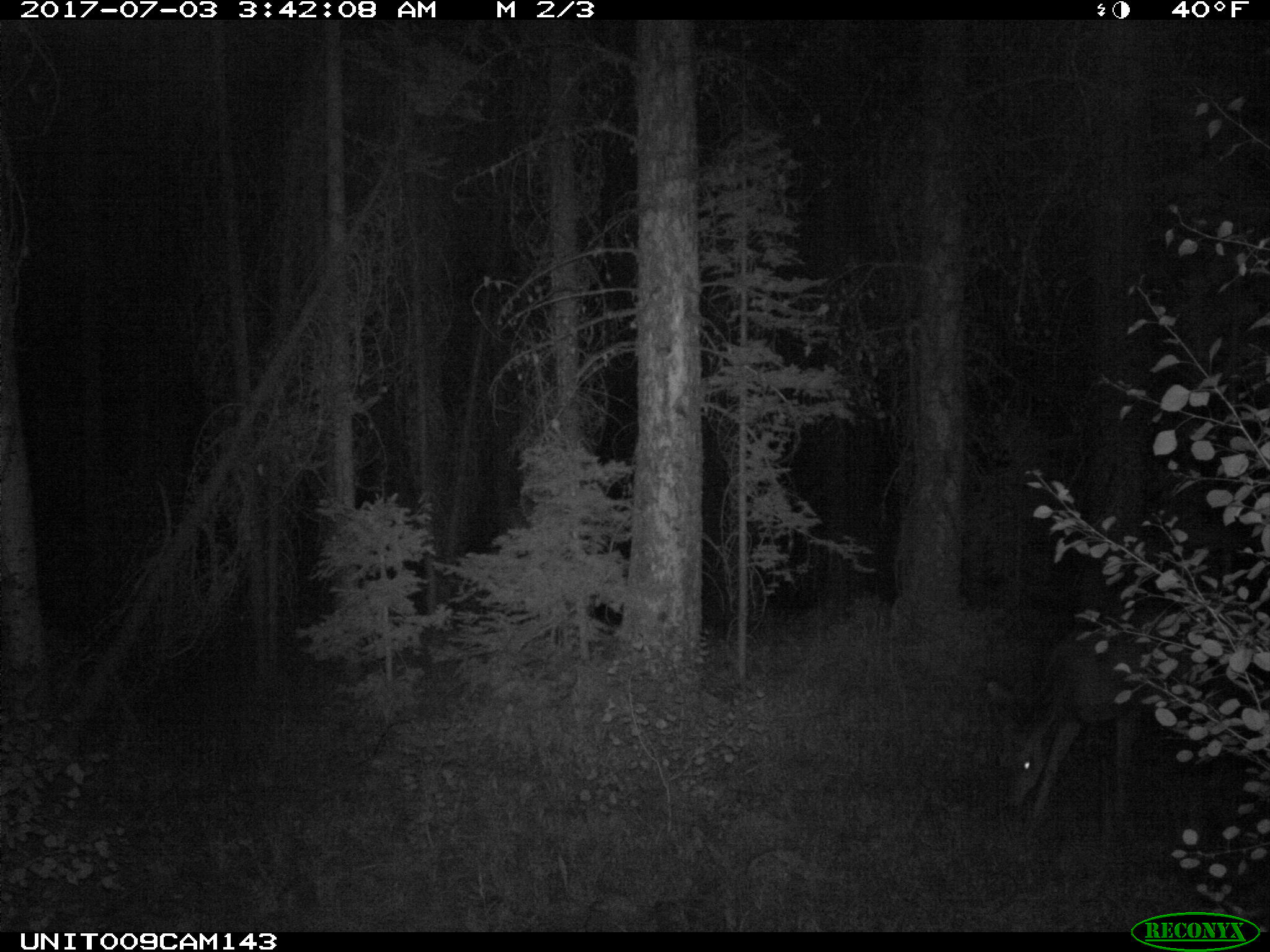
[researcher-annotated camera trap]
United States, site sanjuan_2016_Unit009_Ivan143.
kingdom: Animalia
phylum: Chordata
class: Mammalia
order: Artiodactyla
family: Cervidae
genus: Odocoileus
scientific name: Odocoileus hemionus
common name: mule deer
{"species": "Odocoileus hemionus (mule deer)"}